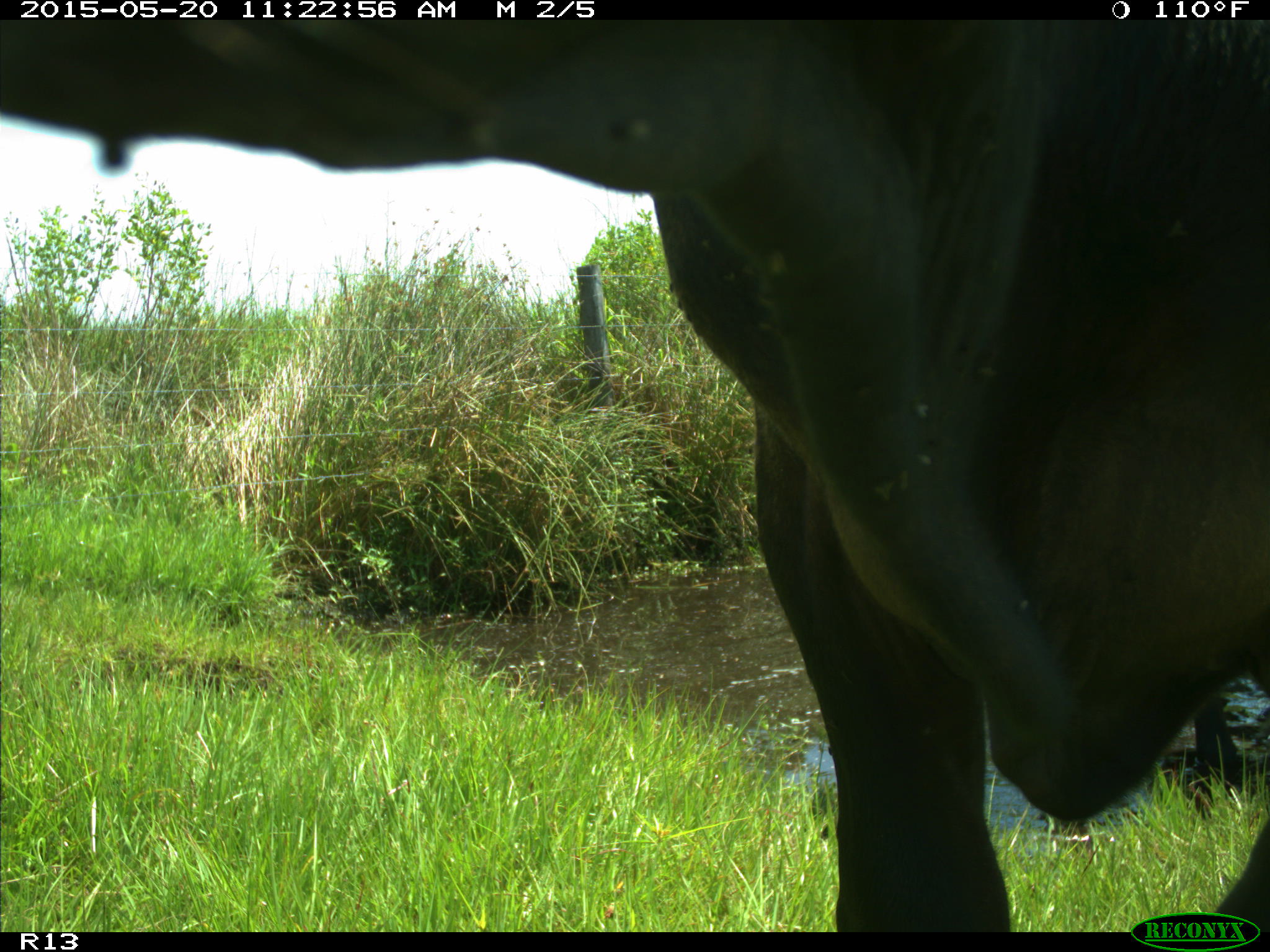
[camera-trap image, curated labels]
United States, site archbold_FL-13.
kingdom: Animalia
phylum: Chordata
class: Mammalia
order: Artiodactyla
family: Bovidae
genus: Bos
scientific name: Bos taurus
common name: domestic cow